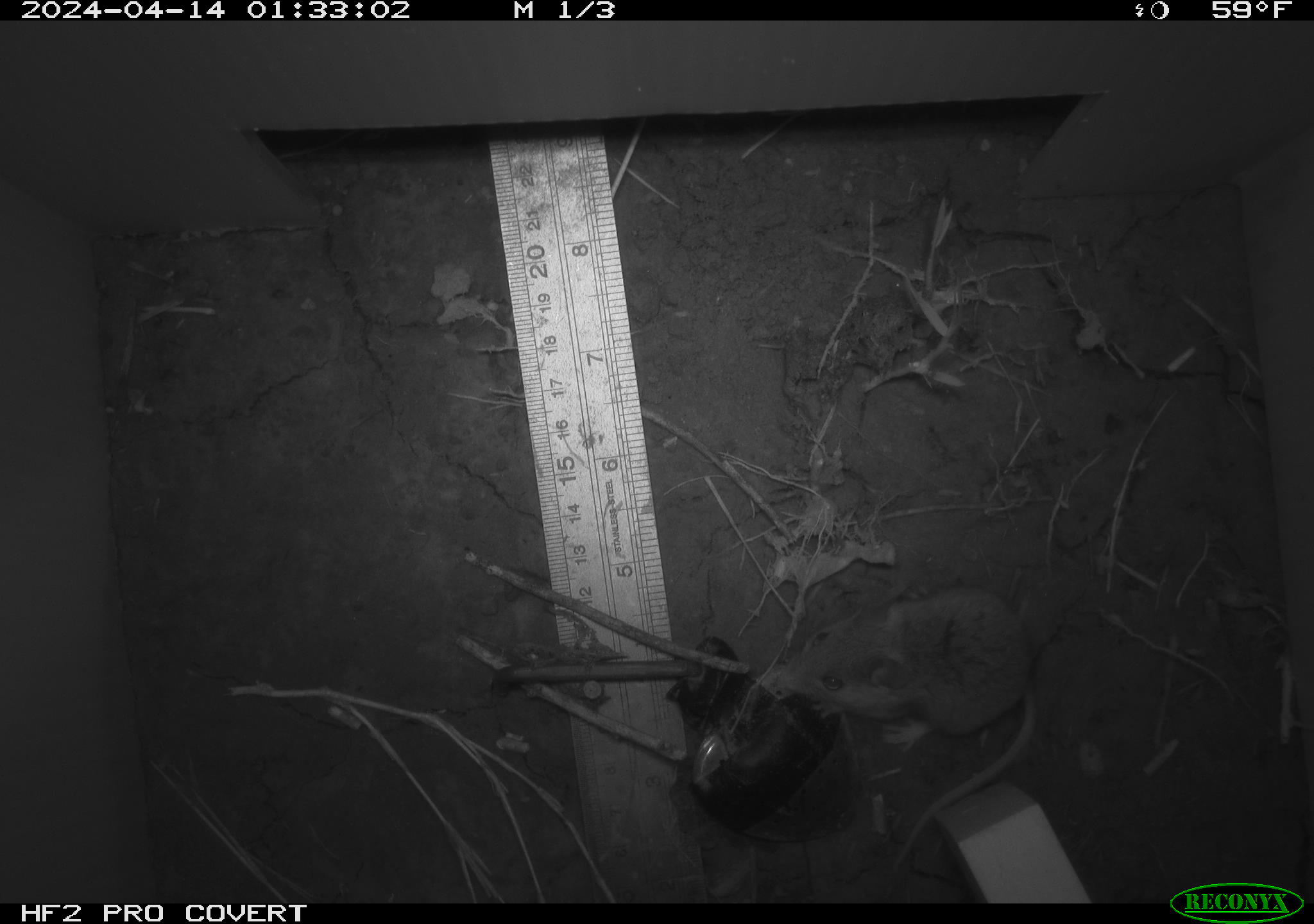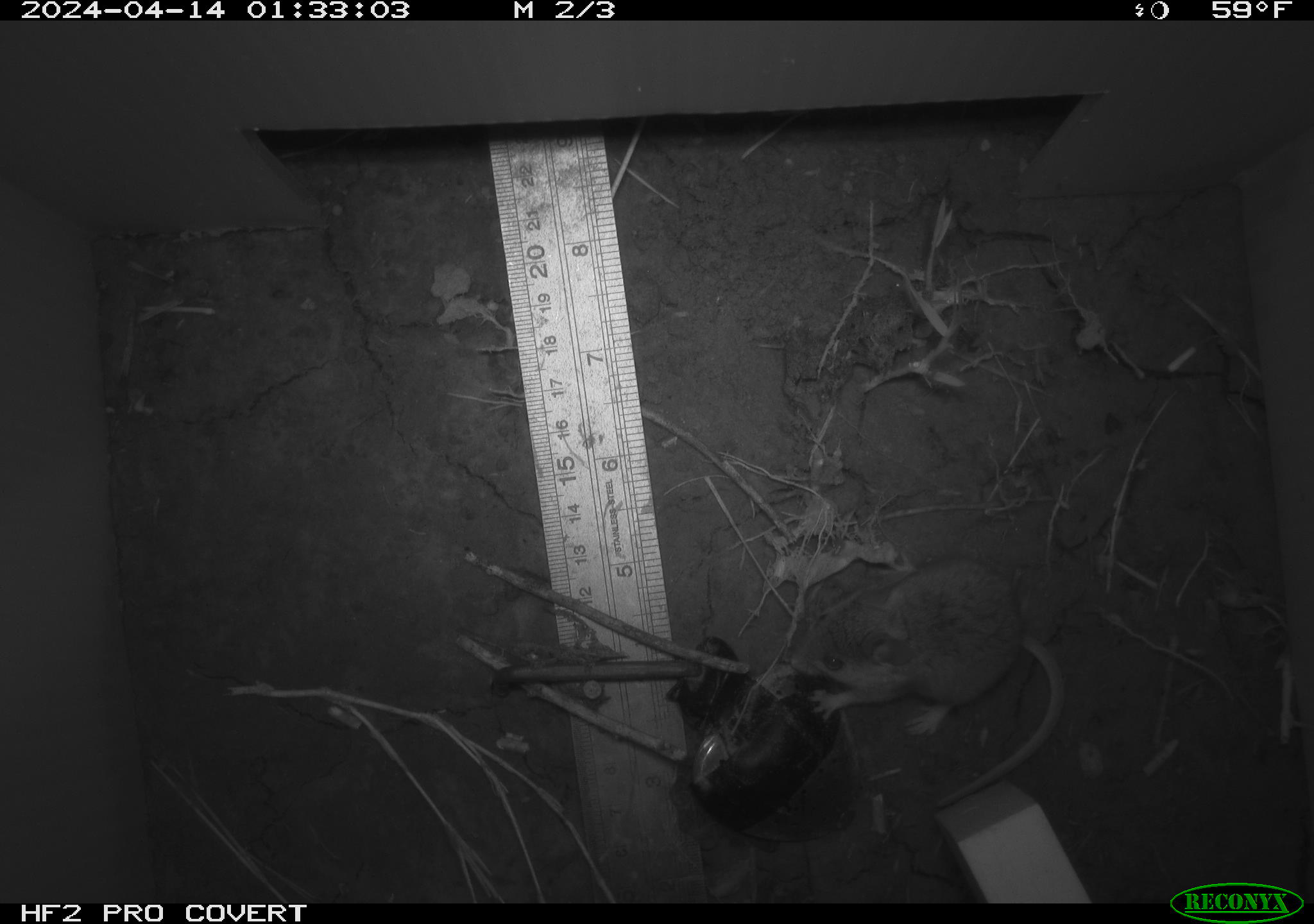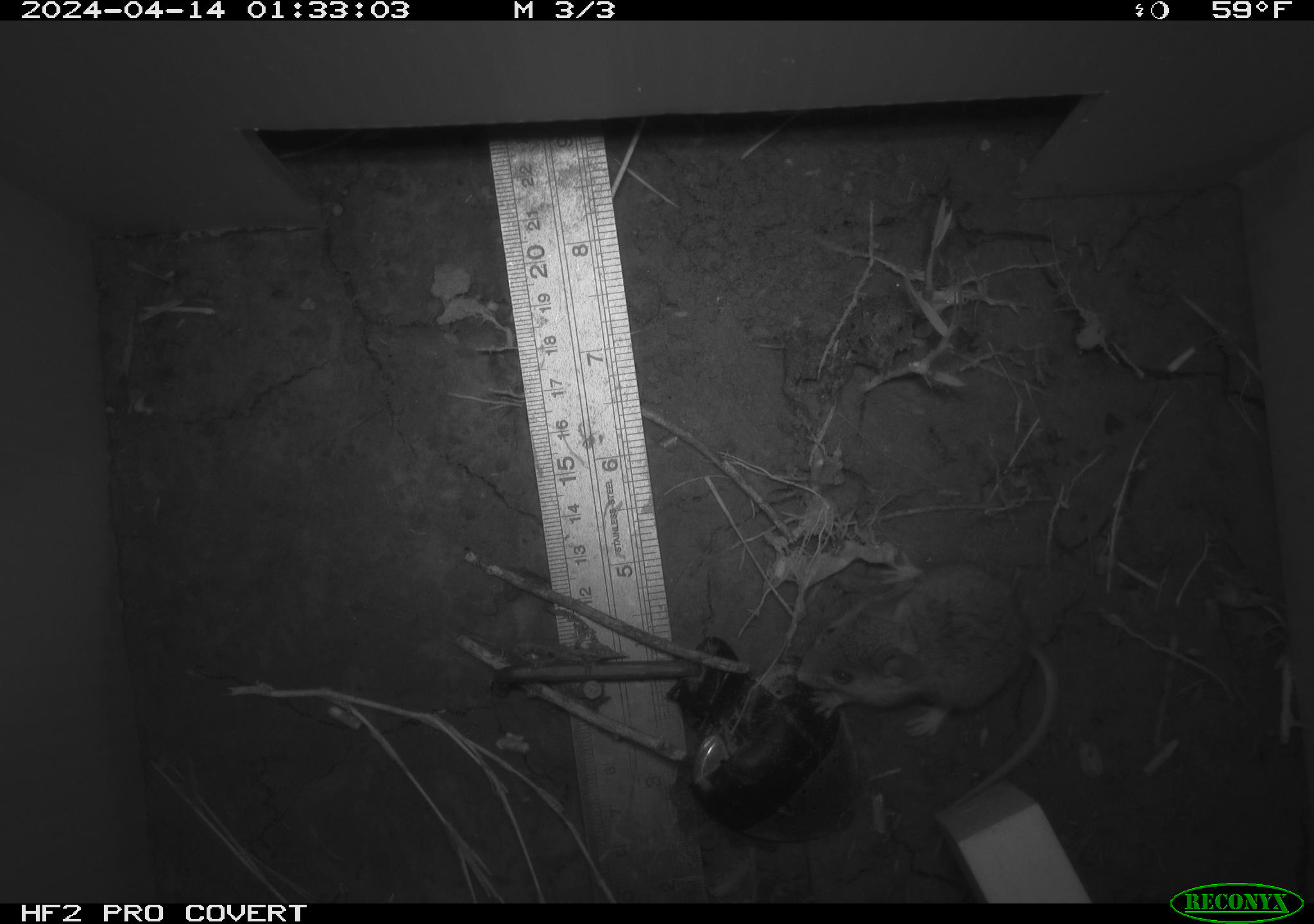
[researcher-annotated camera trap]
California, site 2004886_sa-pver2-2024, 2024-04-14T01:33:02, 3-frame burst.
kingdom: Animalia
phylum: Chordata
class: Mammalia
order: Rodentia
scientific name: Rodentia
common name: mouse species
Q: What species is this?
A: Mouse species (Rodentia).